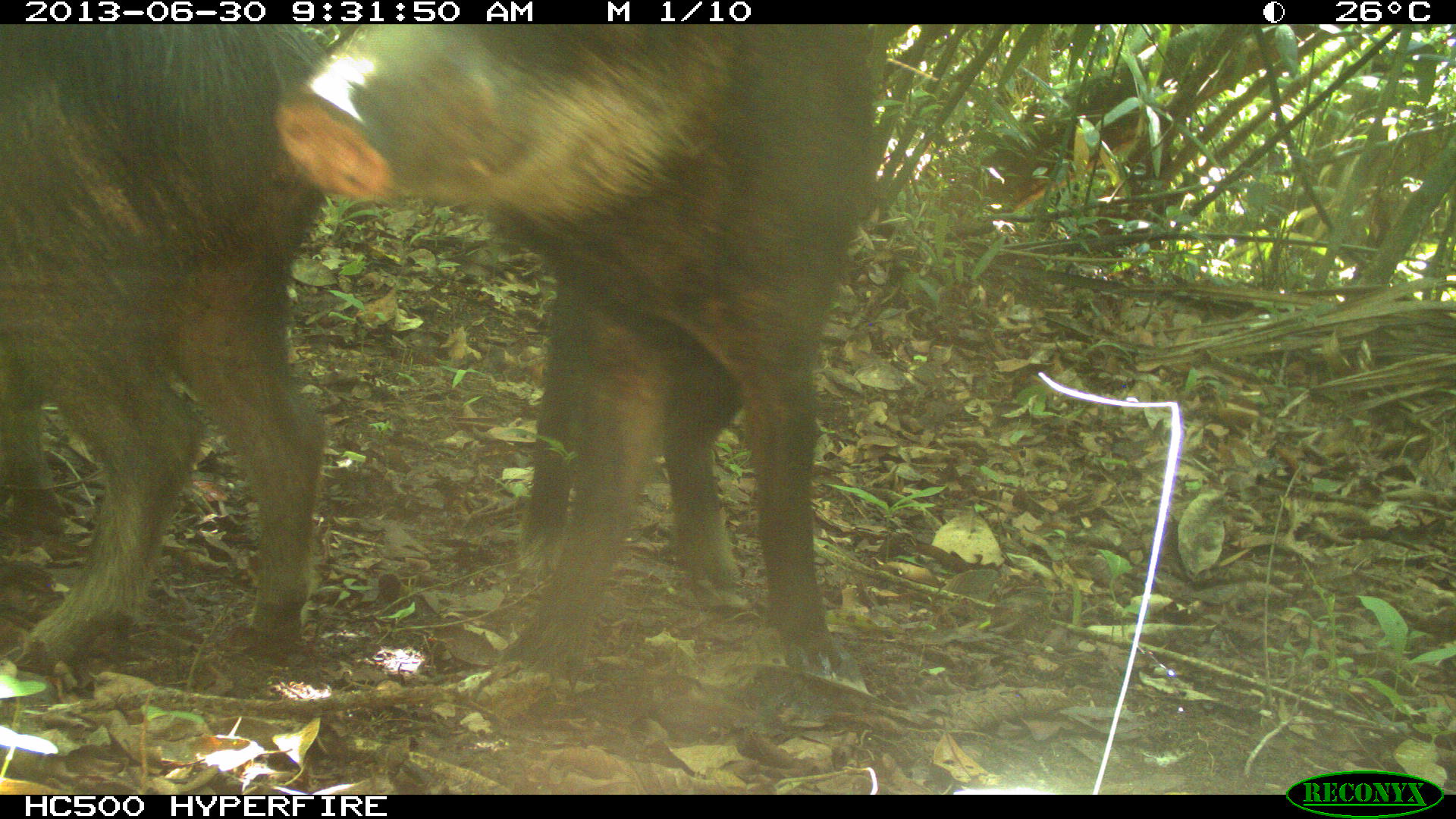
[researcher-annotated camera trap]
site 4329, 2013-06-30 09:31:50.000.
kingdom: Animalia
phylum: Chordata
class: Mammalia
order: Artiodactyla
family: Tayassuidae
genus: Tayassu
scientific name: Tayassu pecari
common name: white-lipped peccary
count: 3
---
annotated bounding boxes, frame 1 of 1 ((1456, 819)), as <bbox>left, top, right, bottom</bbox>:
tayassu pecari: <bbox>272, 24, 886, 680</bbox>; <bbox>1, 24, 326, 674</bbox>